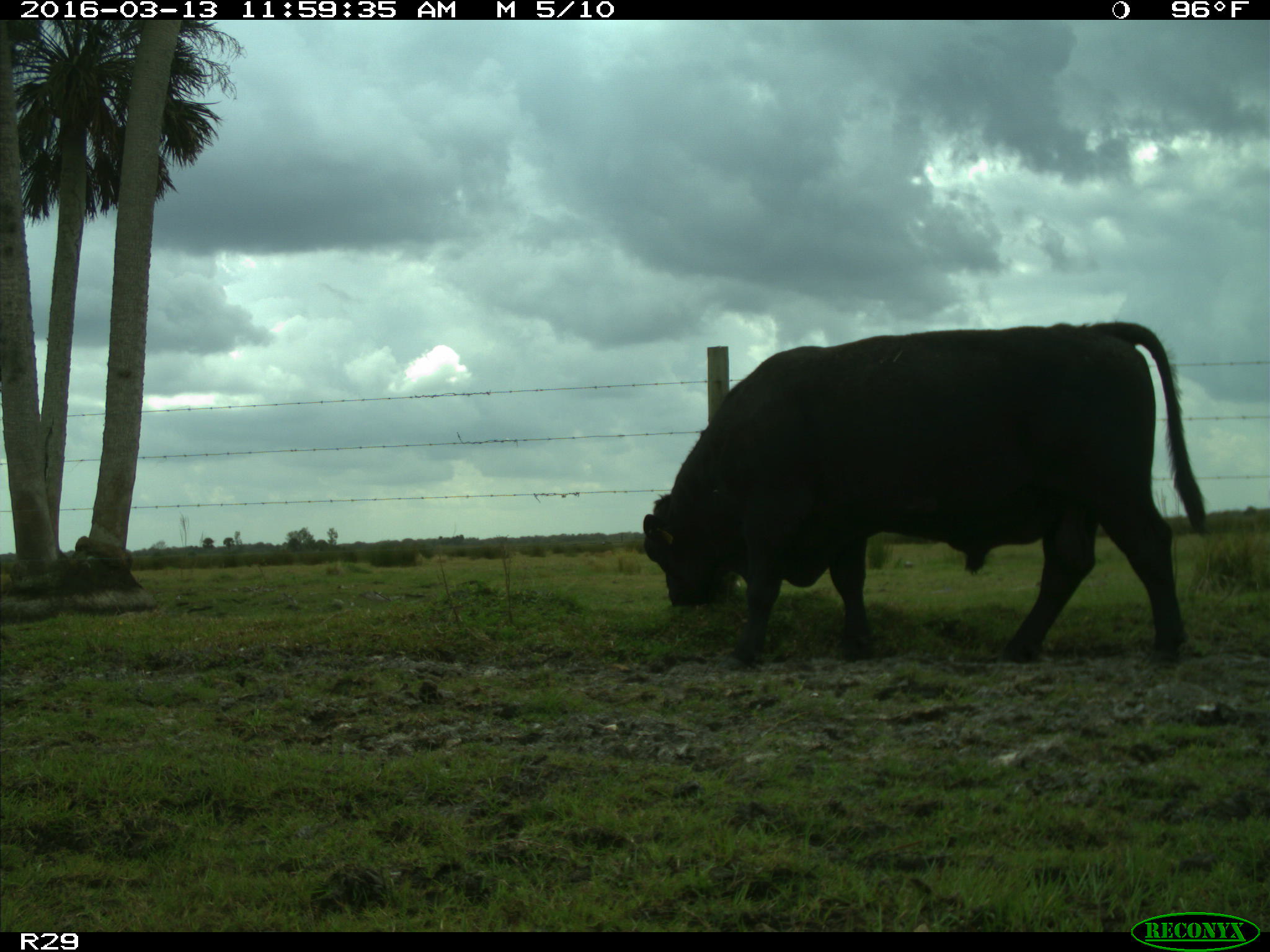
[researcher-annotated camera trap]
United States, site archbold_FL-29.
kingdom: Animalia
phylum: Chordata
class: Mammalia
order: Artiodactyla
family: Bovidae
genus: Bos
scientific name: Bos taurus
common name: domestic cow